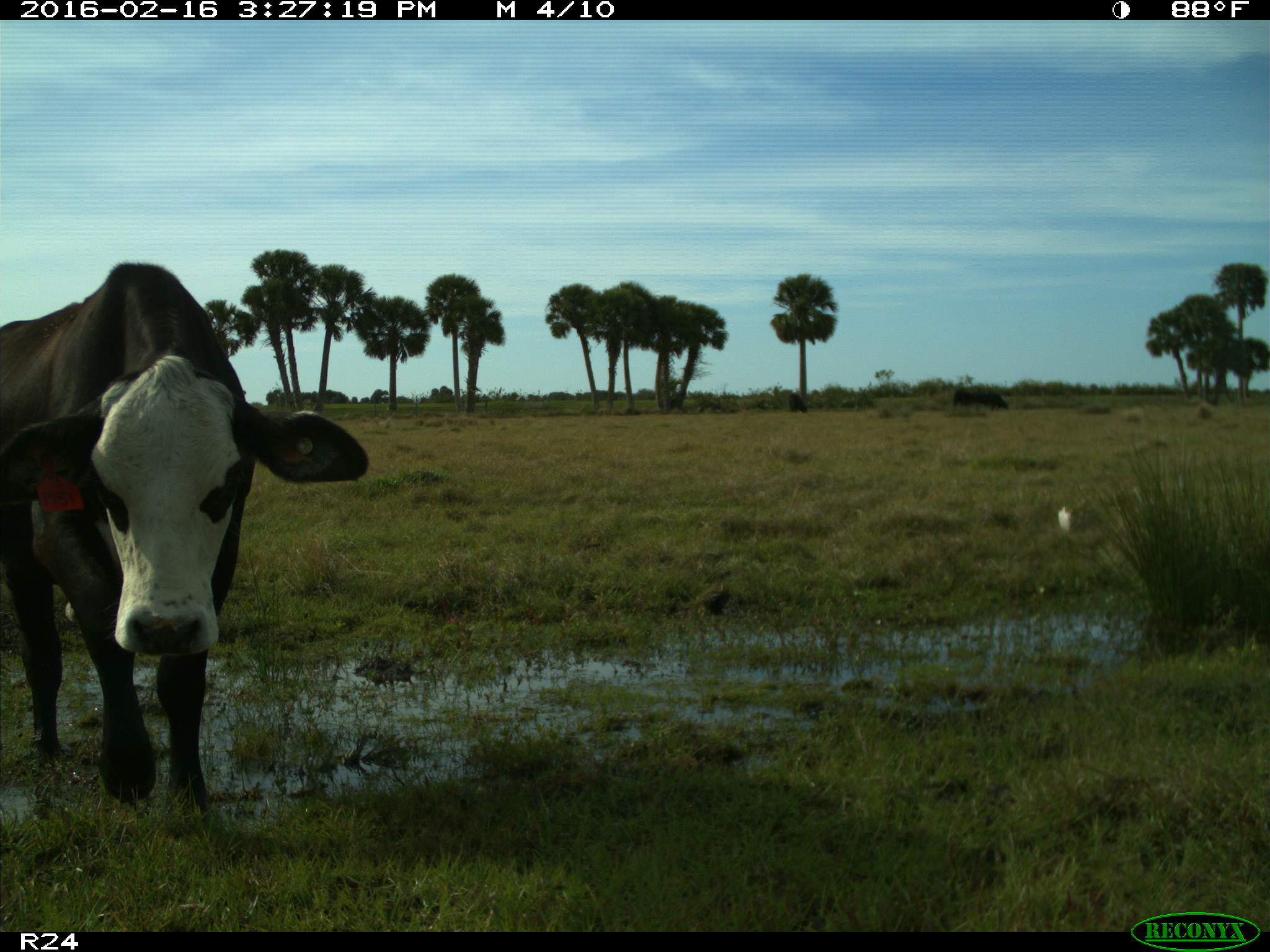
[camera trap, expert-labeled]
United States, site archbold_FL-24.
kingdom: Animalia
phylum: Chordata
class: Mammalia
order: Artiodactyla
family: Bovidae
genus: Bos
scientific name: Bos taurus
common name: domestic cow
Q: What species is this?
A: Bos taurus (domestic cow).